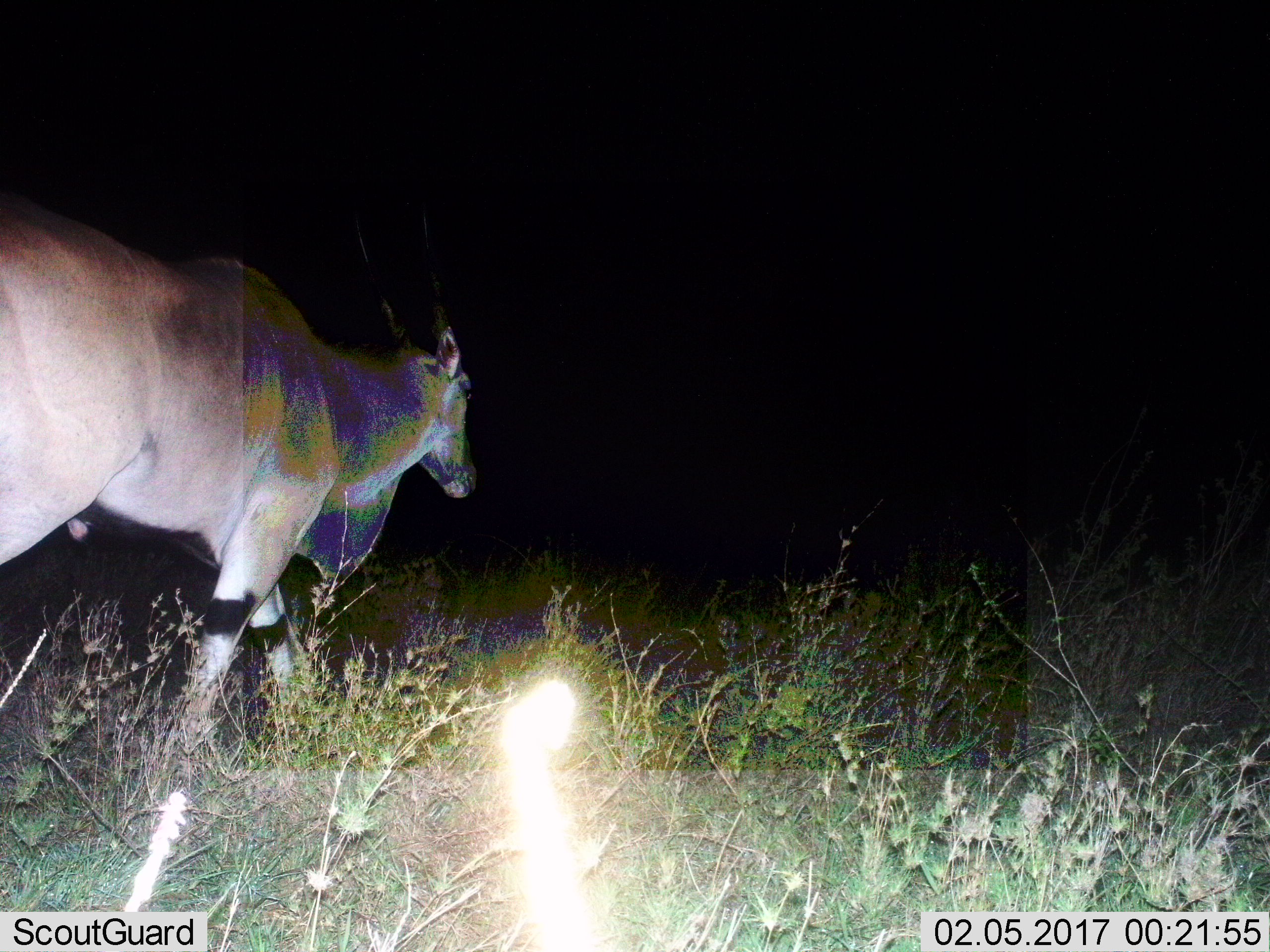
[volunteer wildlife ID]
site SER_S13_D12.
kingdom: Animalia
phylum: Chordata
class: Mammalia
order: Artiodactyla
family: Bovidae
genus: Tragelaphus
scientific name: Tragelaphus oryx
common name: eland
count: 1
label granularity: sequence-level